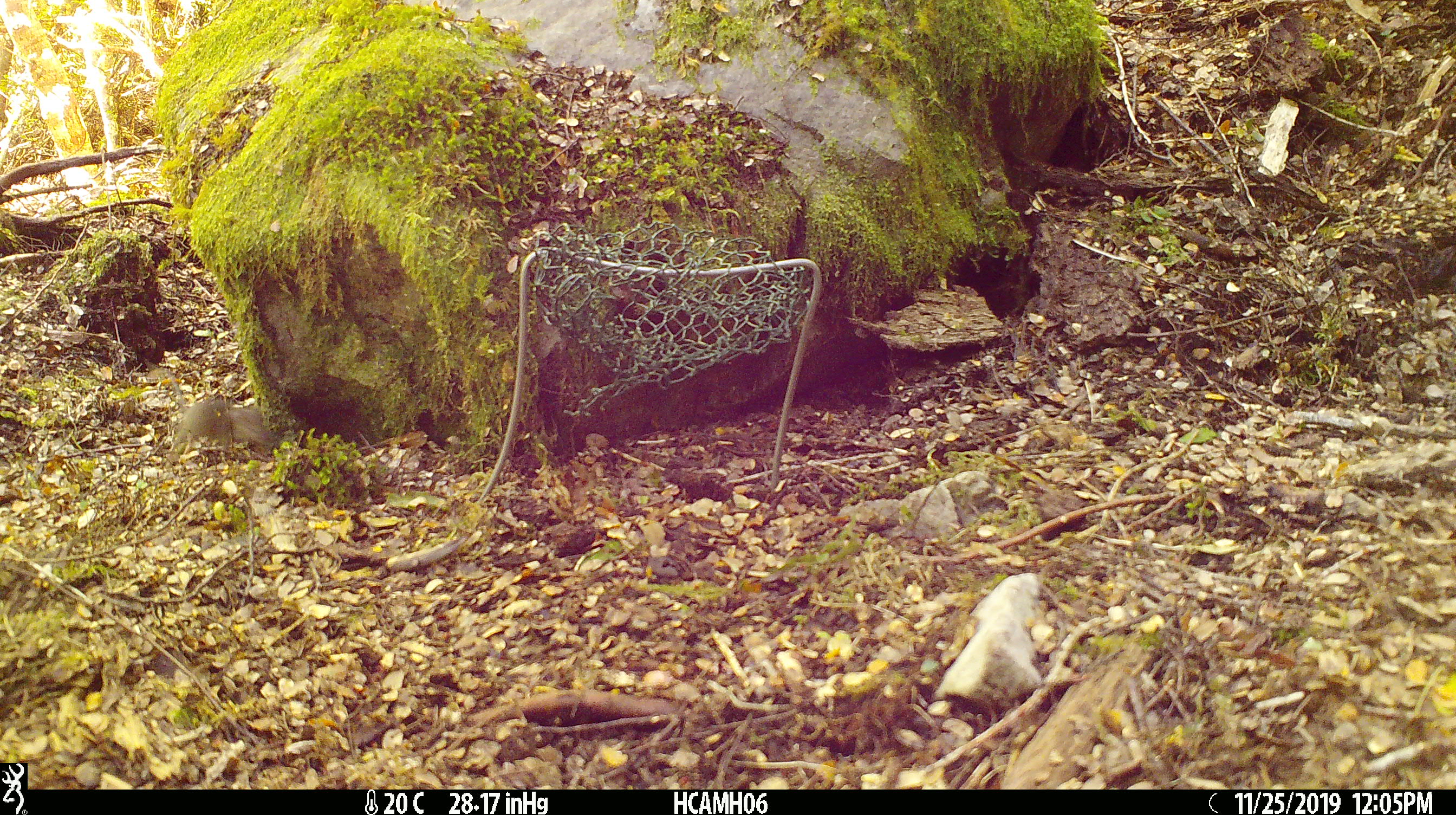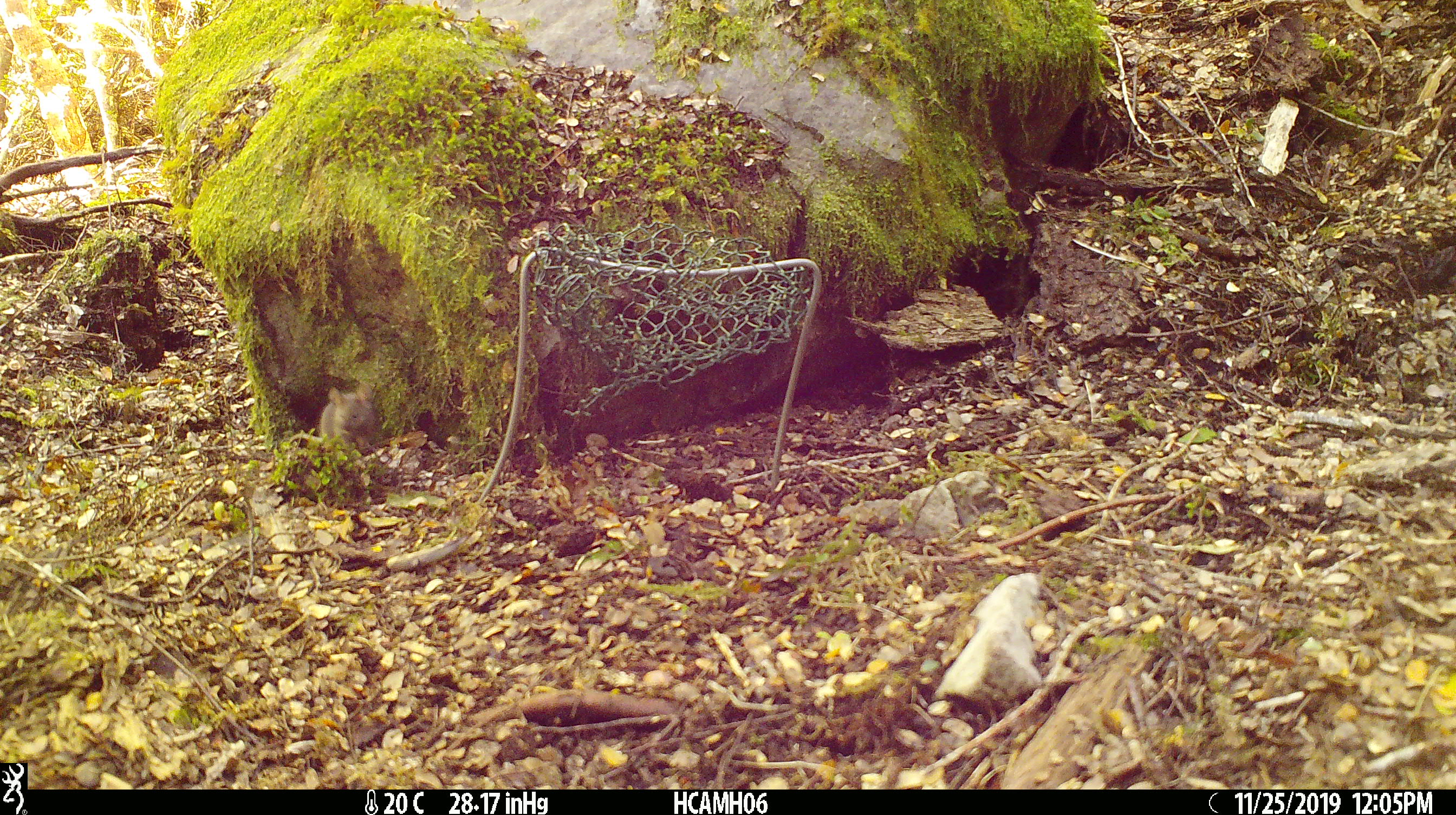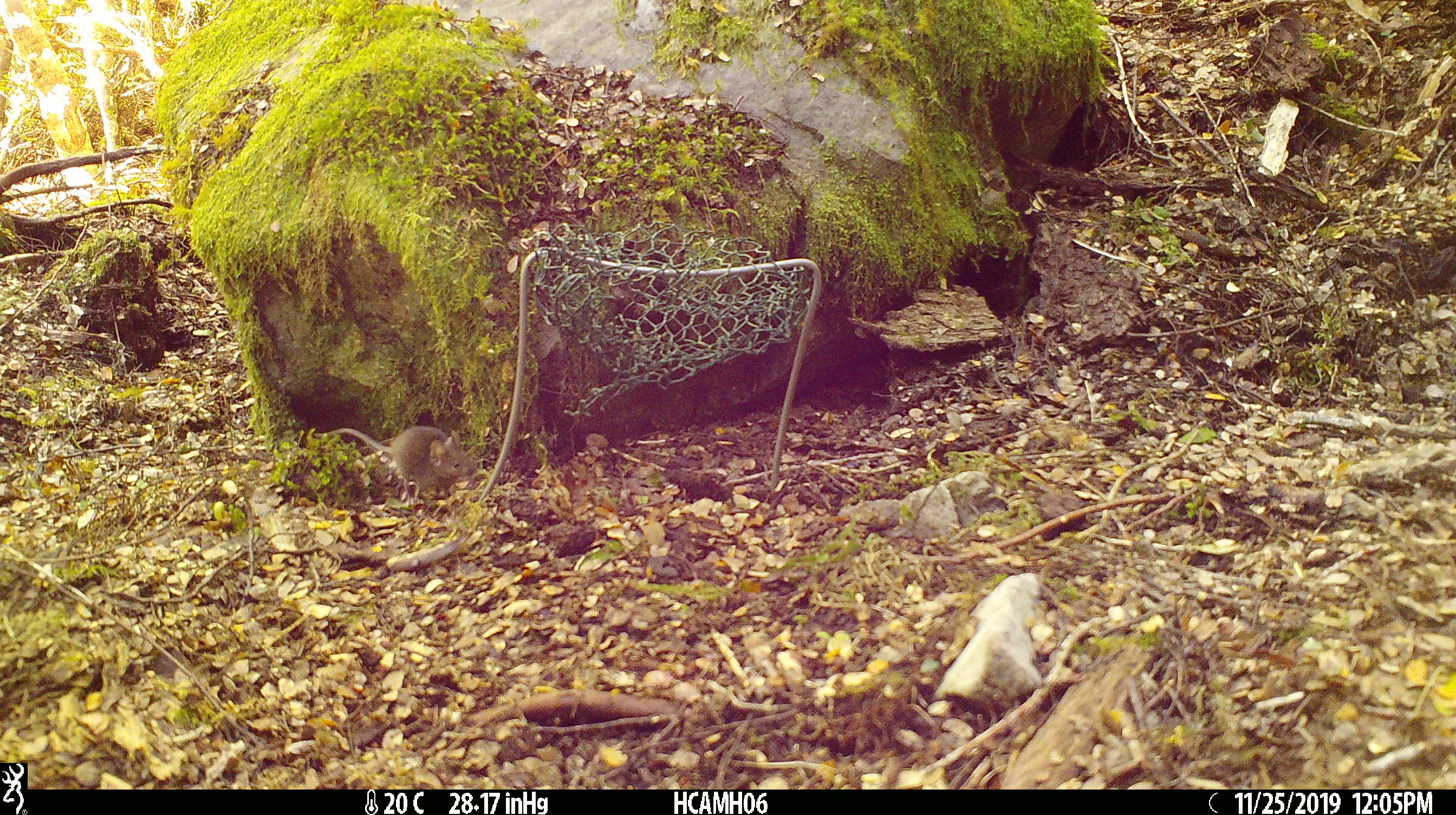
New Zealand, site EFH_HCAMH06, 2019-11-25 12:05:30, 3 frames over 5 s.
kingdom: Animalia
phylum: Chordata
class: Mammalia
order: Rodentia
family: Muridae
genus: Mus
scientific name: Mus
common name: mouse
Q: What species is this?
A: Mouse (Mus).